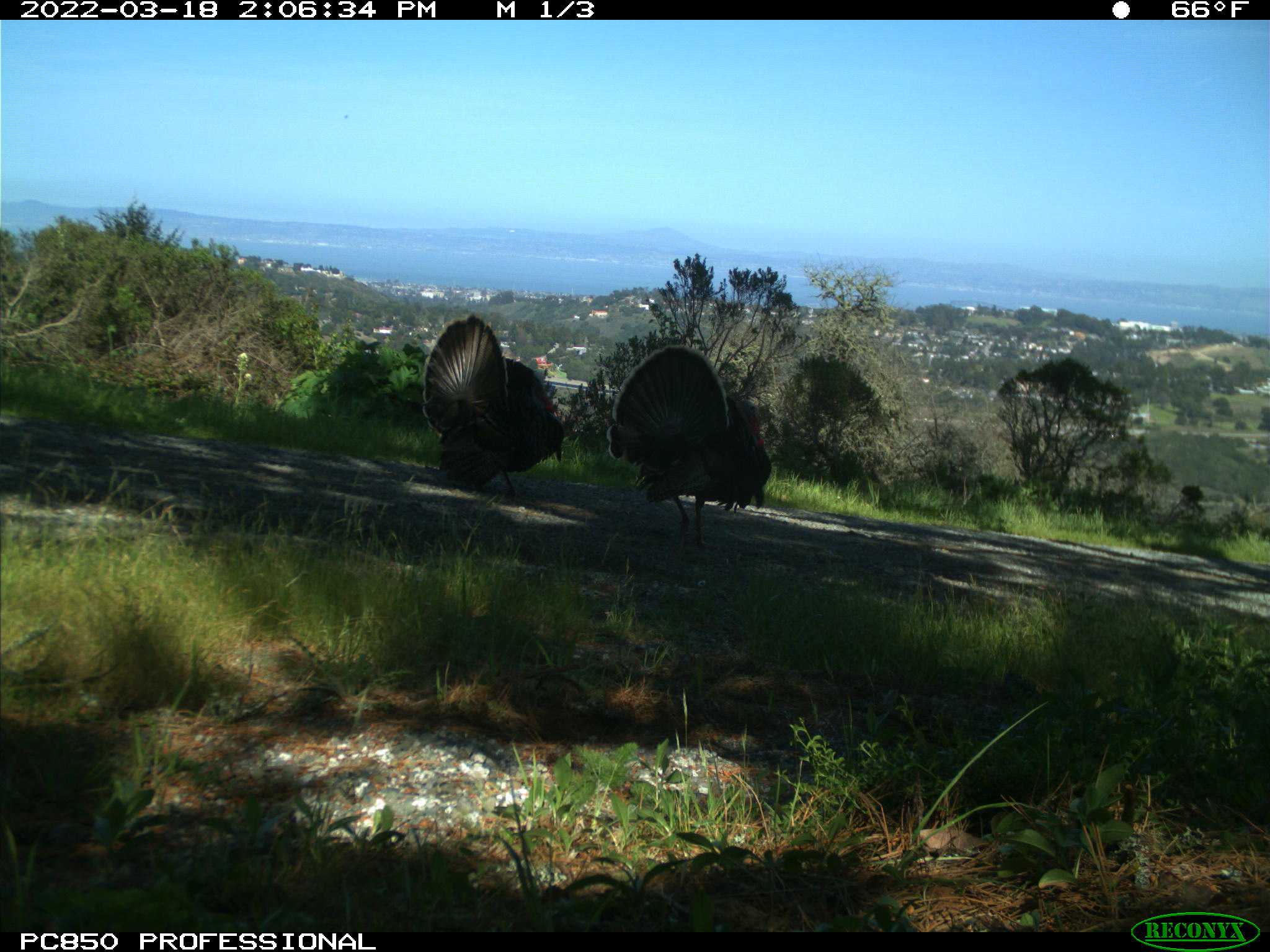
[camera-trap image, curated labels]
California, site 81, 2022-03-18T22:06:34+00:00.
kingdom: Animalia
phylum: Chordata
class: Aves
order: Galliformes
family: Phasianidae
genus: Meleagris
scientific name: Meleagris gallopavo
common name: turkey